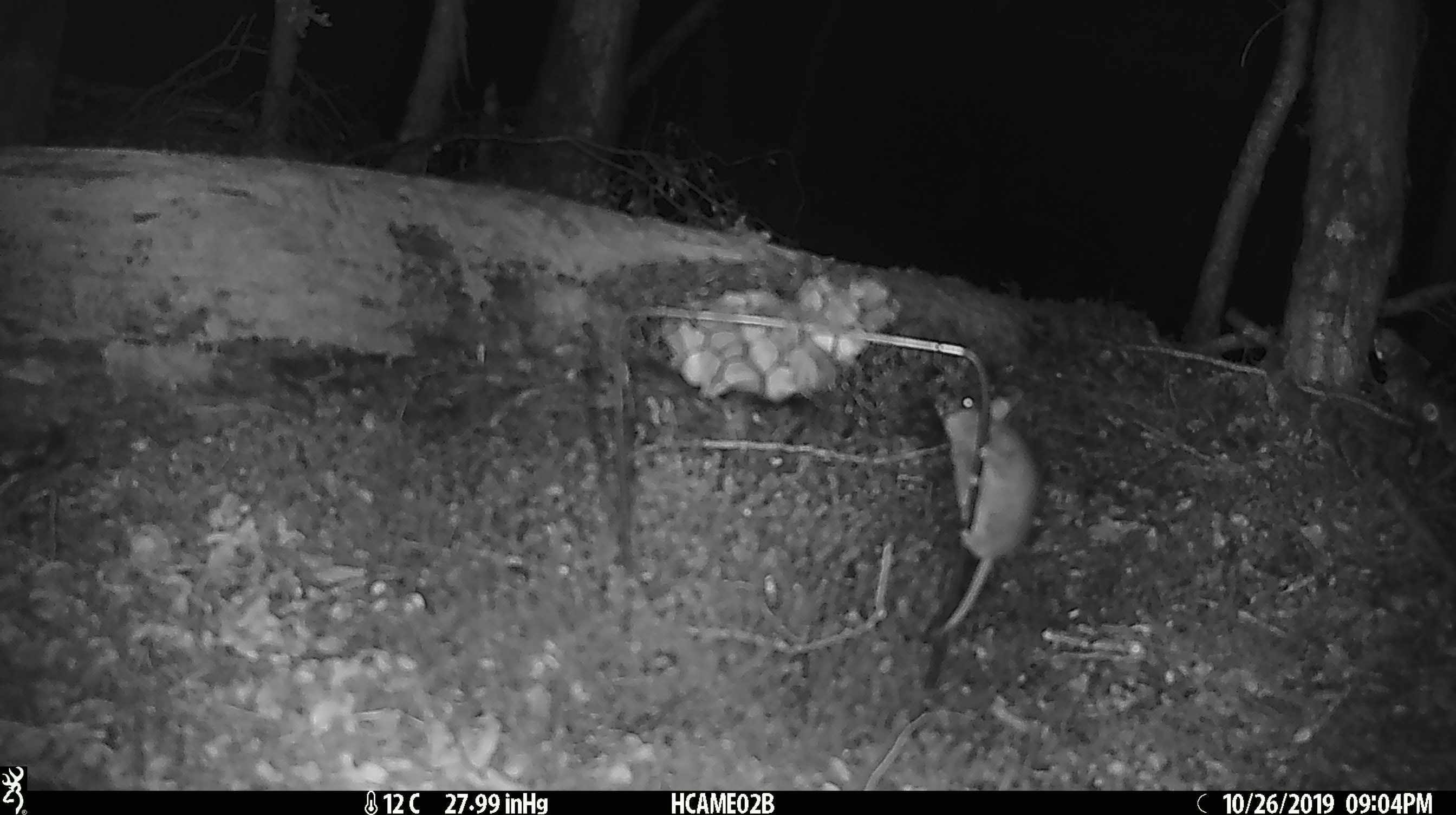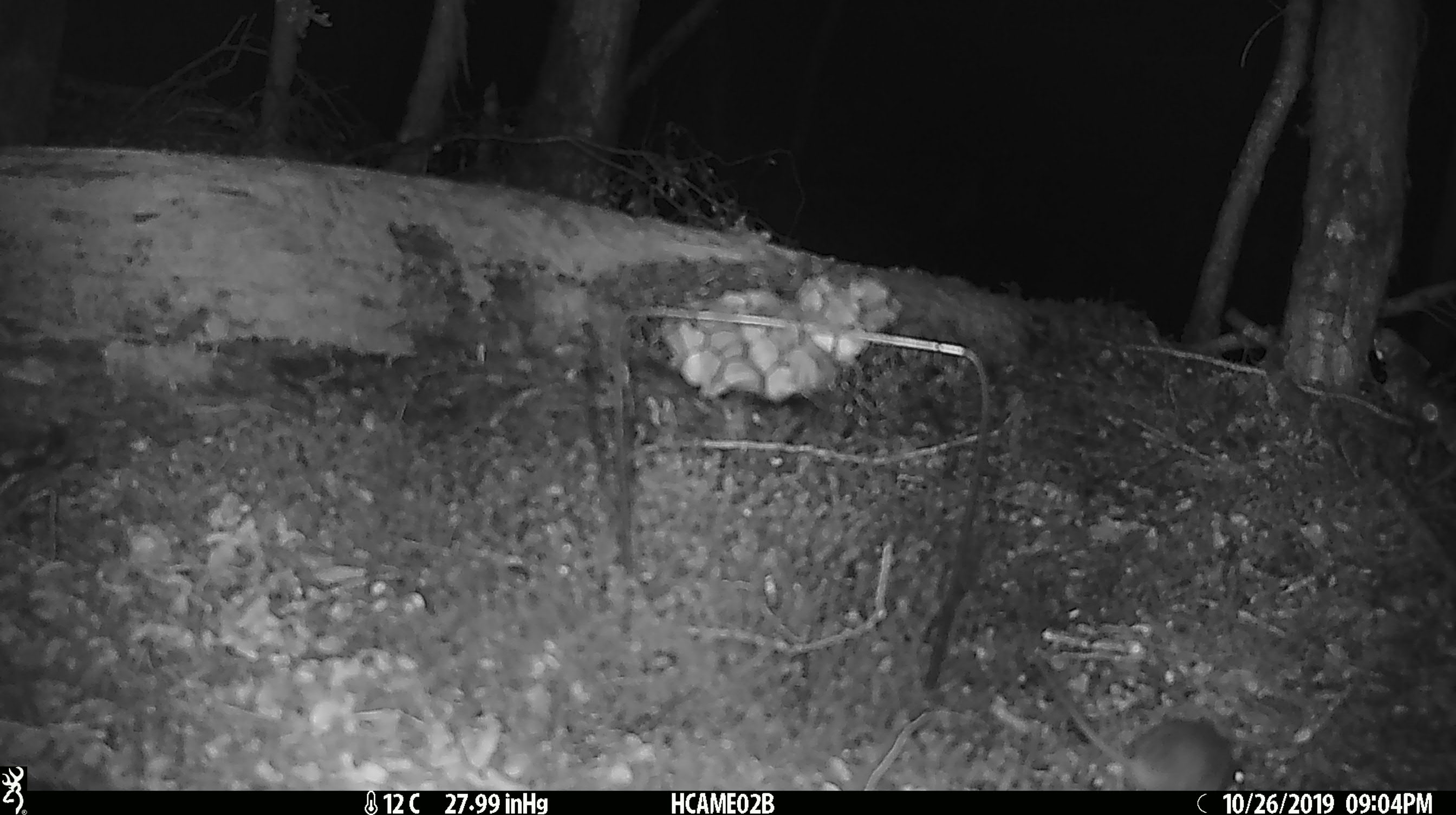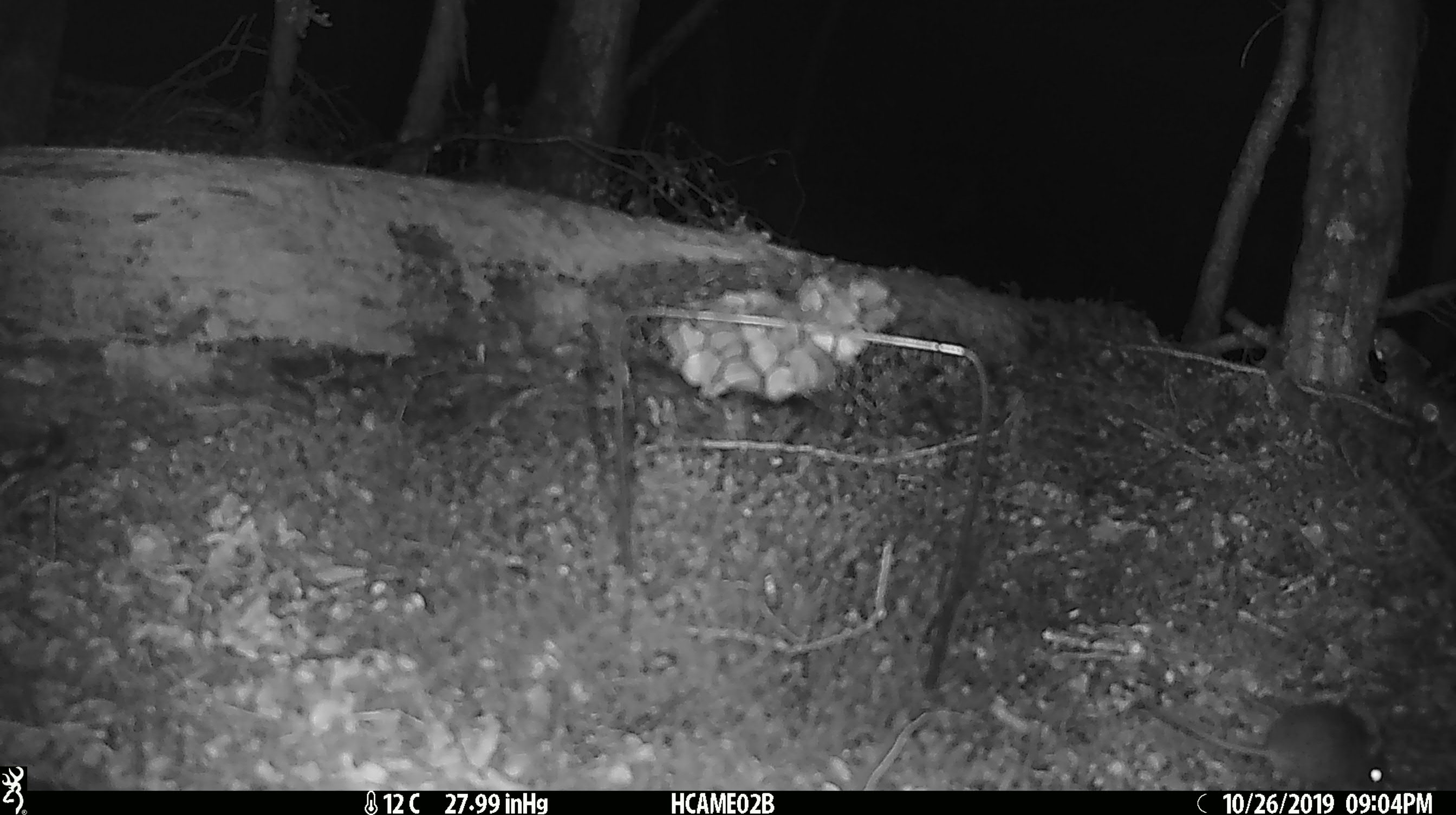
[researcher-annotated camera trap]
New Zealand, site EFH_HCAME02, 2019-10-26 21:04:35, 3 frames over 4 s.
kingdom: Animalia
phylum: Chordata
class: Mammalia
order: Rodentia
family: Muridae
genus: Mus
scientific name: Mus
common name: mouse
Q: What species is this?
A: Mouse (Mus).